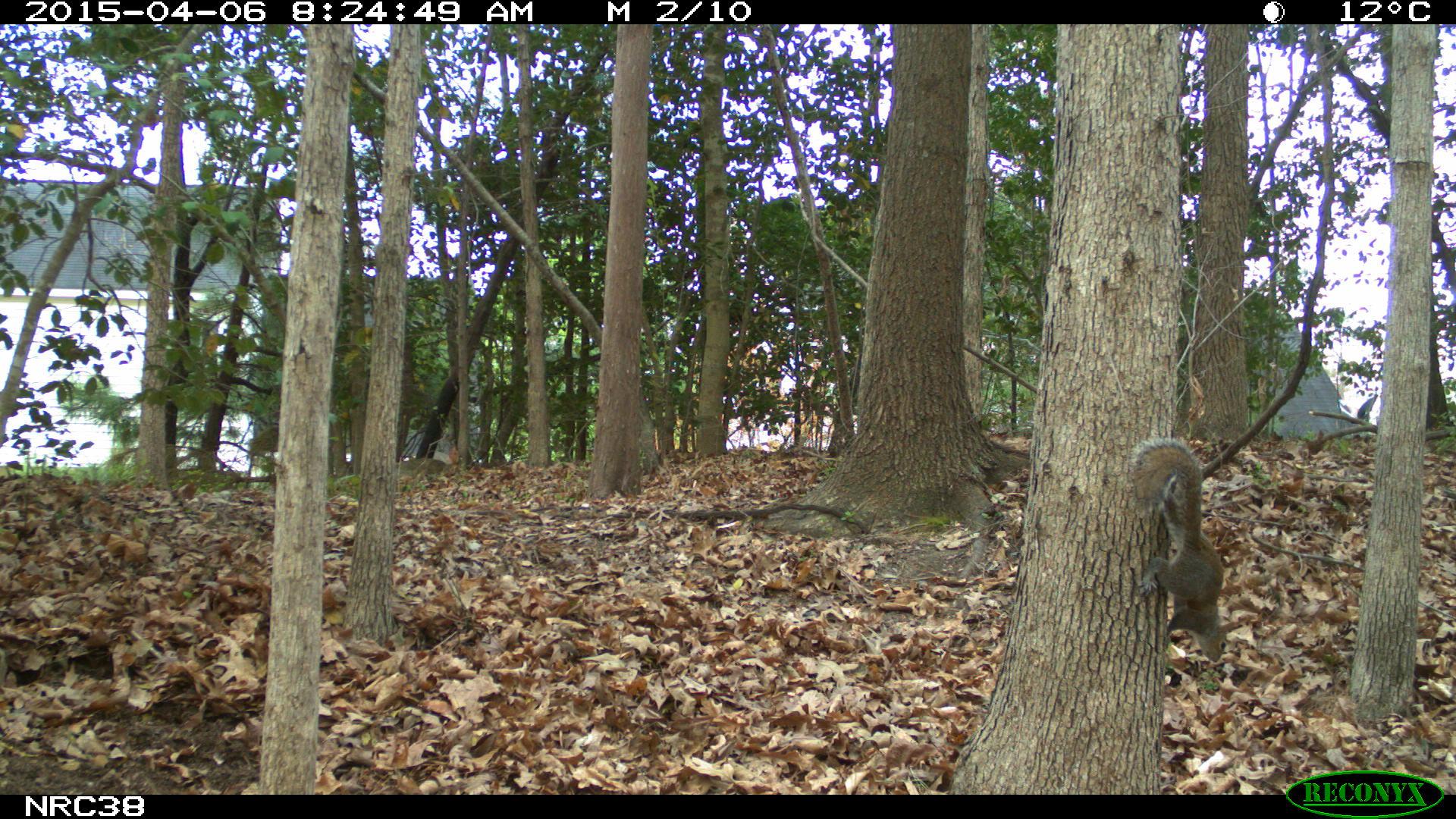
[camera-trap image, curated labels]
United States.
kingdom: Animalia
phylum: Chordata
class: Mammalia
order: Rodentia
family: Sciuridae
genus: Sciurus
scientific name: Sciurus carolinensis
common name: eastern gray squirrel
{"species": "Eastern Gray Squirrel (Sciurus carolinensis)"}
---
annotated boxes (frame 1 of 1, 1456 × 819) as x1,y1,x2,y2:
Eastern Gray Squirrel: 1126,438,1244,668